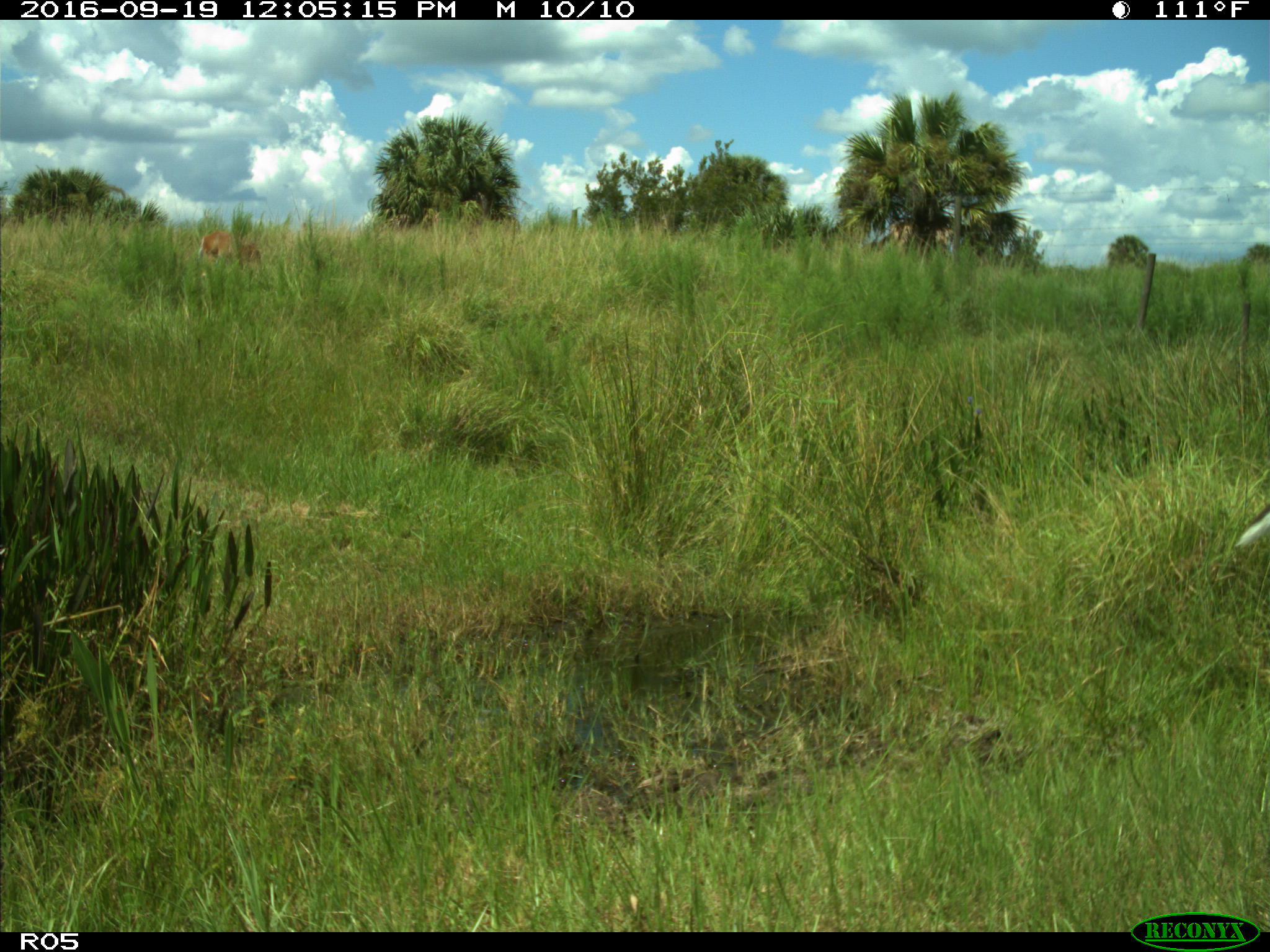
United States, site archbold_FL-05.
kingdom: Animalia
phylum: Chordata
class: Mammalia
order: Artiodactyla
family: Cervidae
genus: Odocoileus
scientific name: Odocoileus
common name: deer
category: unidentified deer